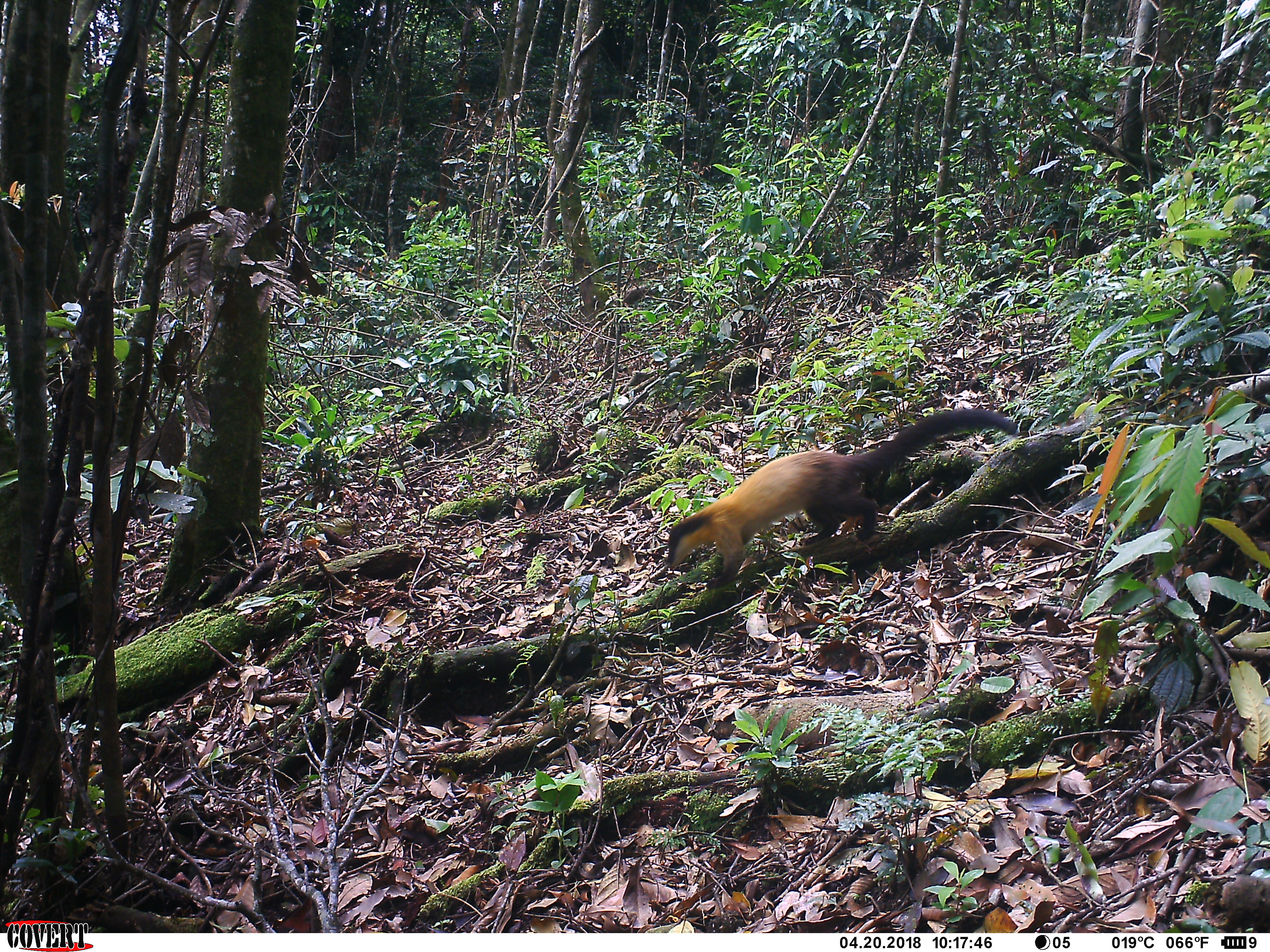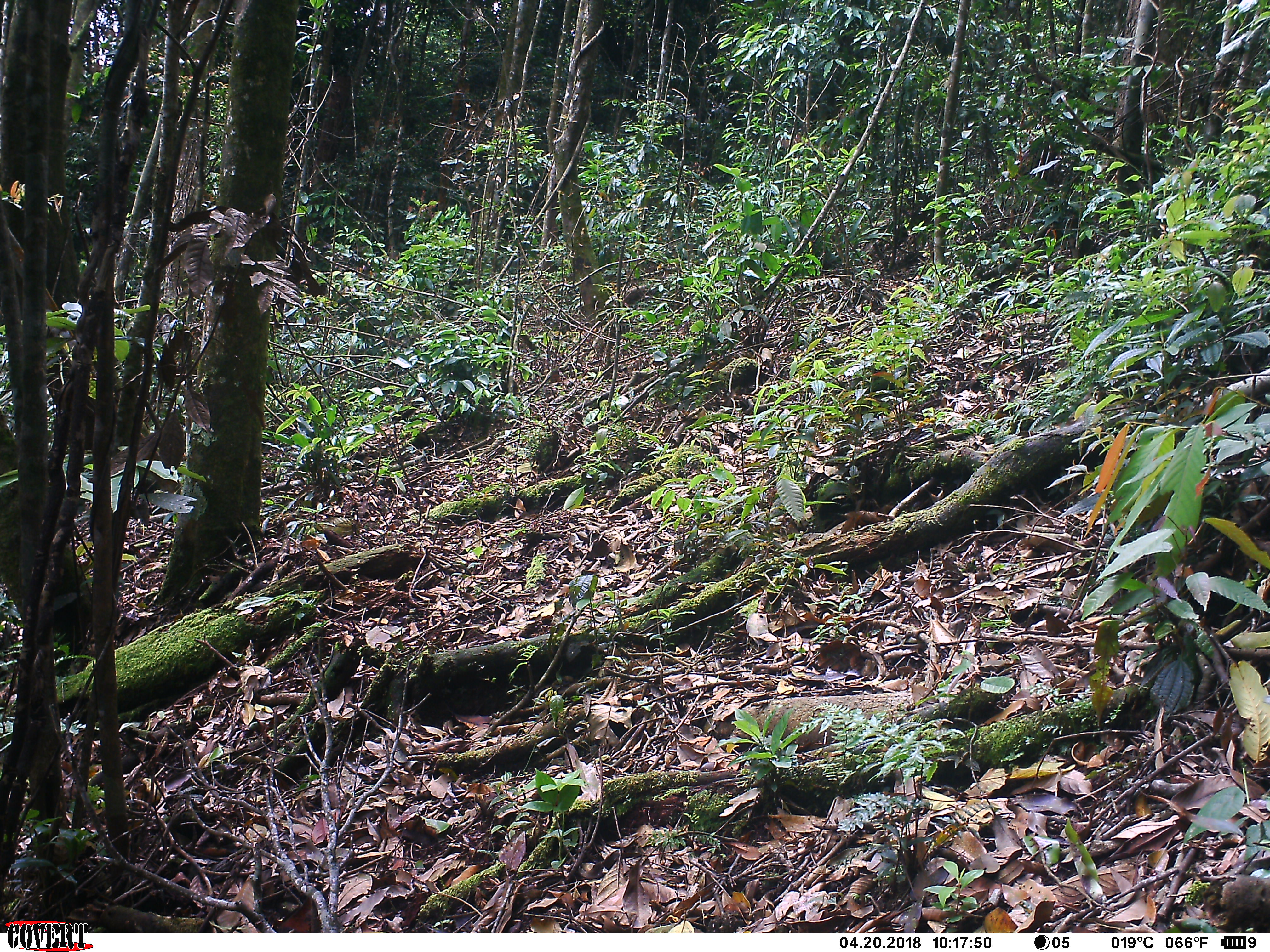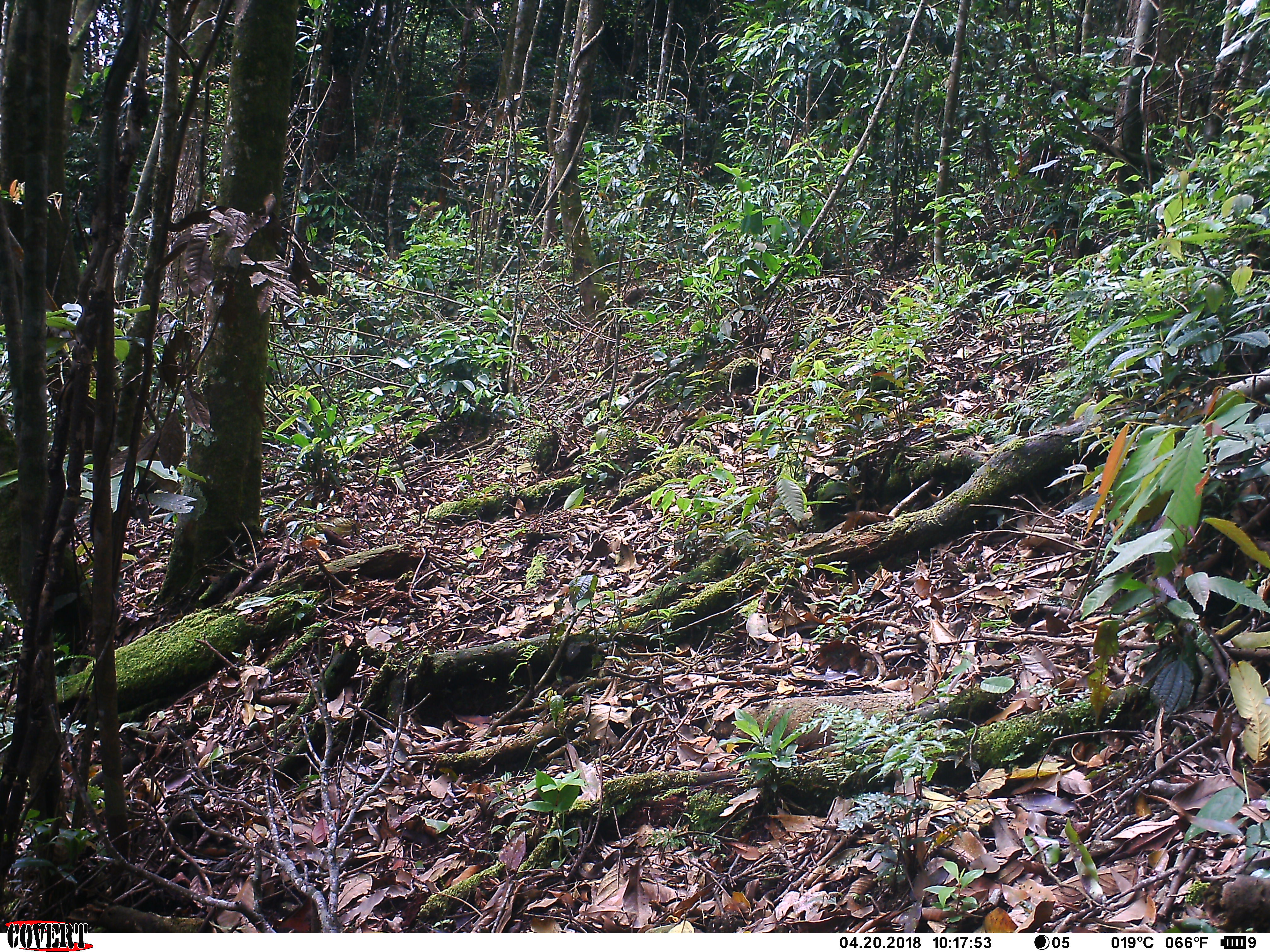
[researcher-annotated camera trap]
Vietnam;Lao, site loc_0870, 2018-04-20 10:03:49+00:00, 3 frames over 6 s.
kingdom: Animalia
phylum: Chordata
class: Mammalia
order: Carnivora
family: Mustelidae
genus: Martes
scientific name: Martes flavigula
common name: yellow-throated marten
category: yellow throated marten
Yellow throated marten (yellow-throated marten) (Martes flavigula). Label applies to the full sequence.